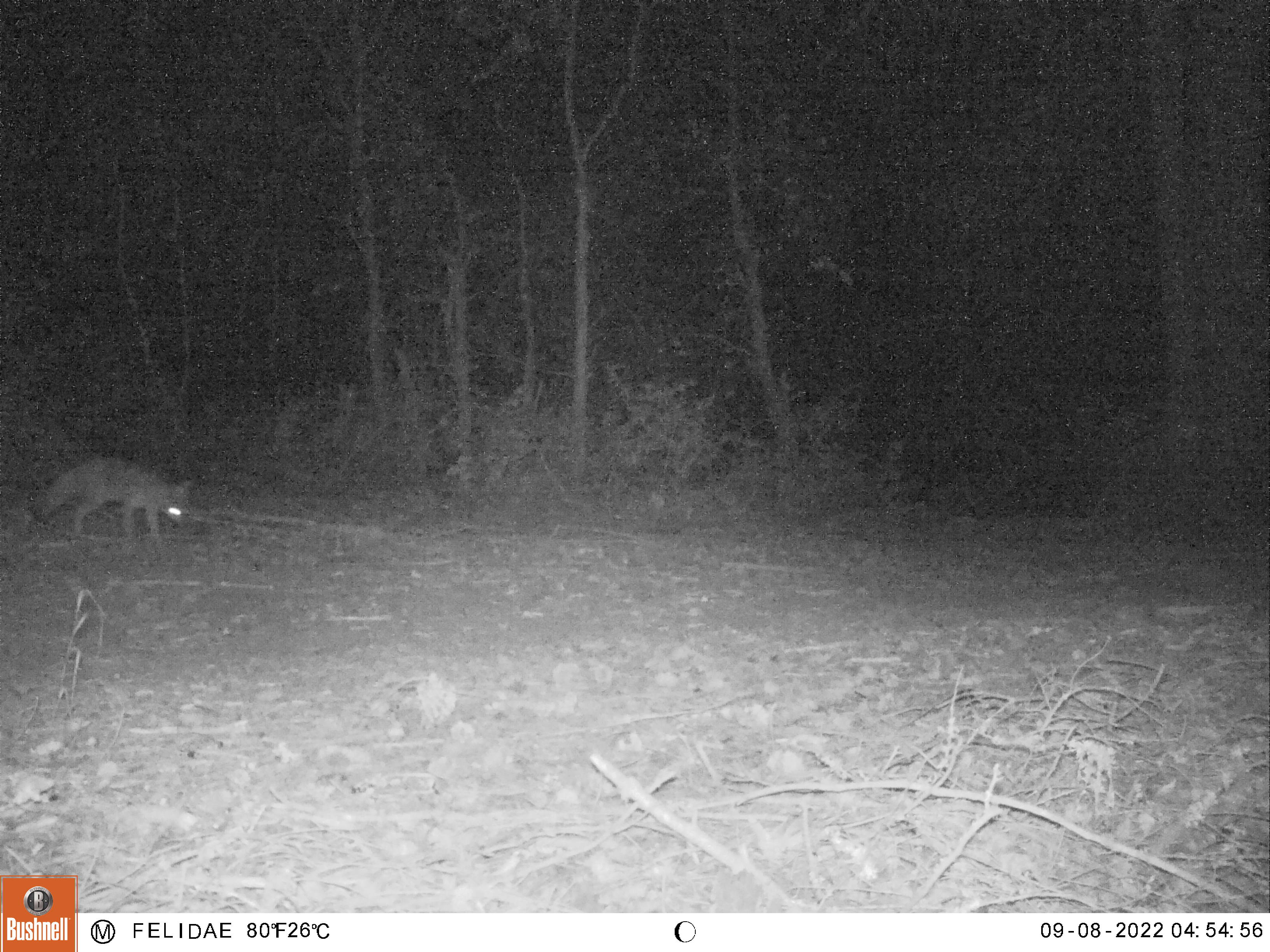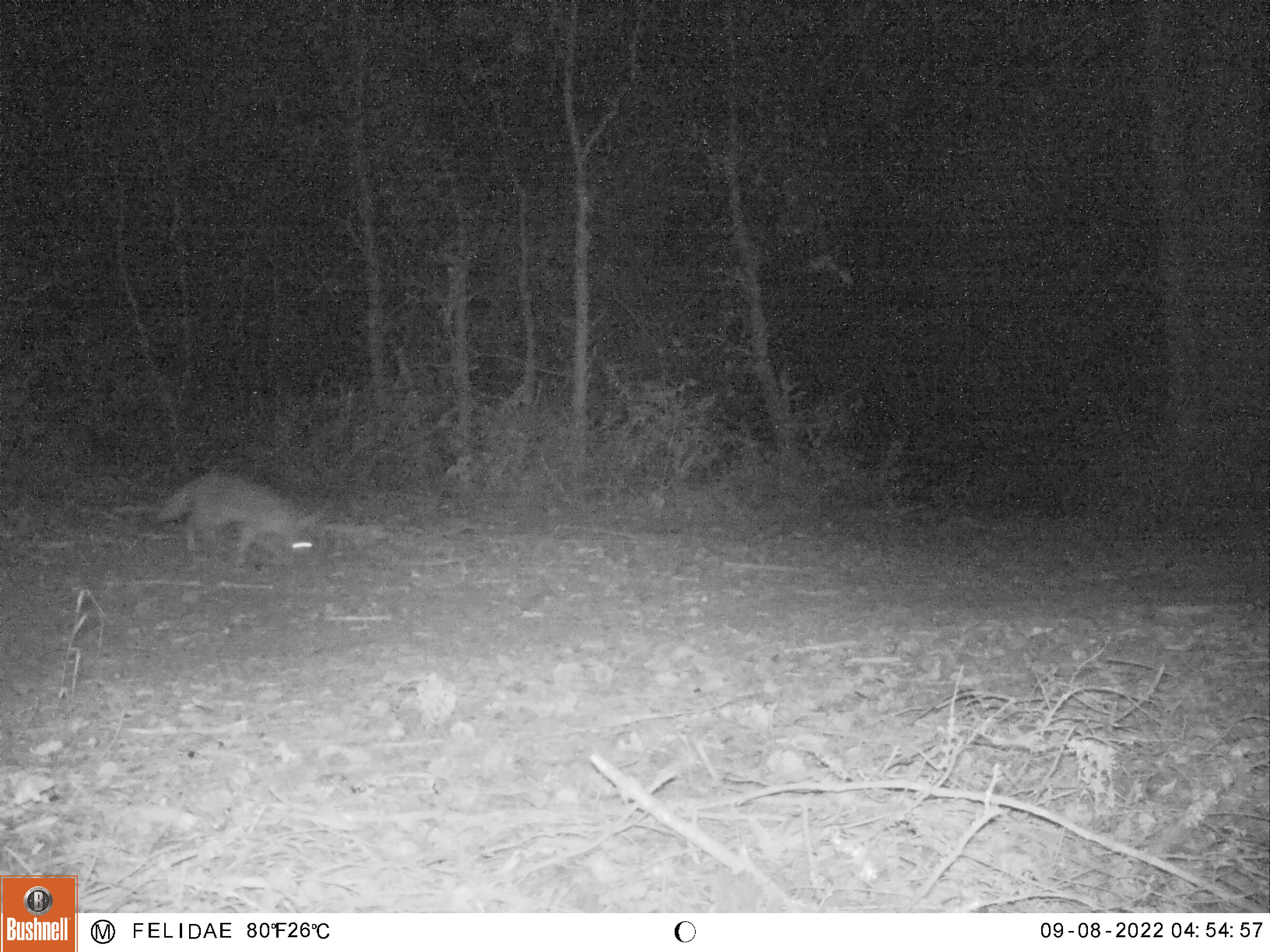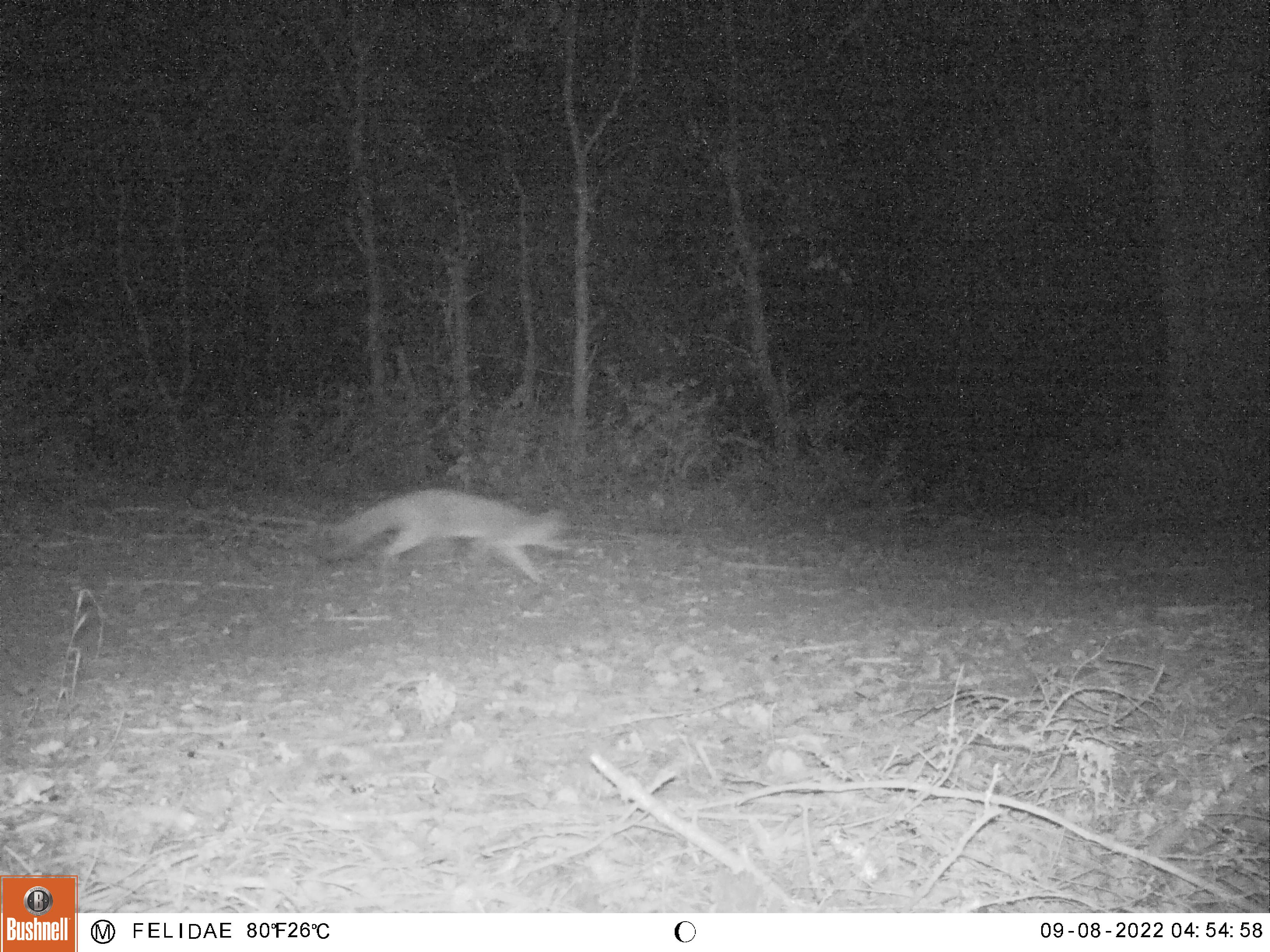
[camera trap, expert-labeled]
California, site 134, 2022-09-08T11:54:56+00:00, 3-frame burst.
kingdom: Animalia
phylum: Chordata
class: Mammalia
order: Carnivora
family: Canidae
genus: Urocyon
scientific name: Urocyon cinereoargenteus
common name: gray fox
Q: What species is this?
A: Gray fox (Urocyon cinereoargenteus).